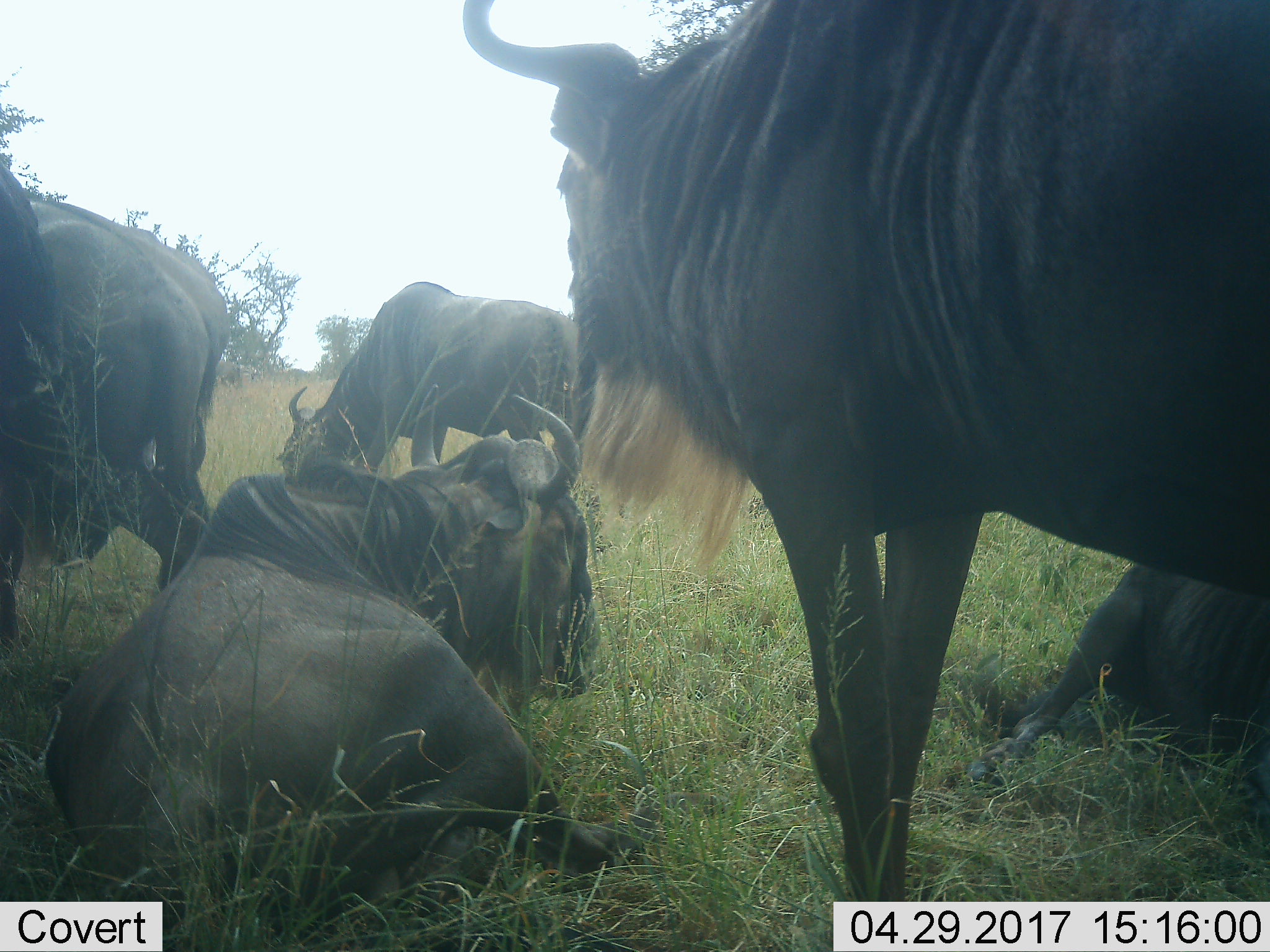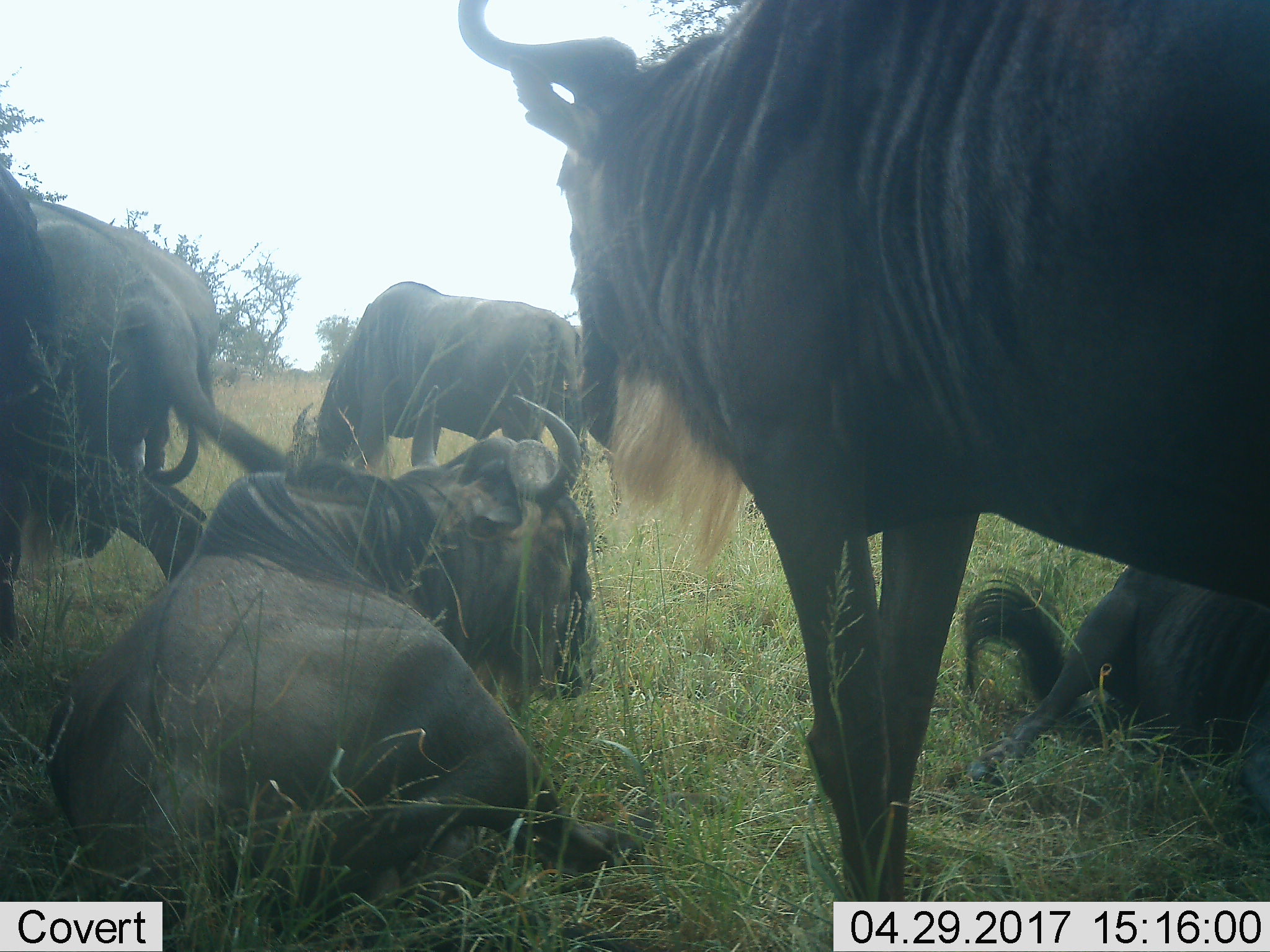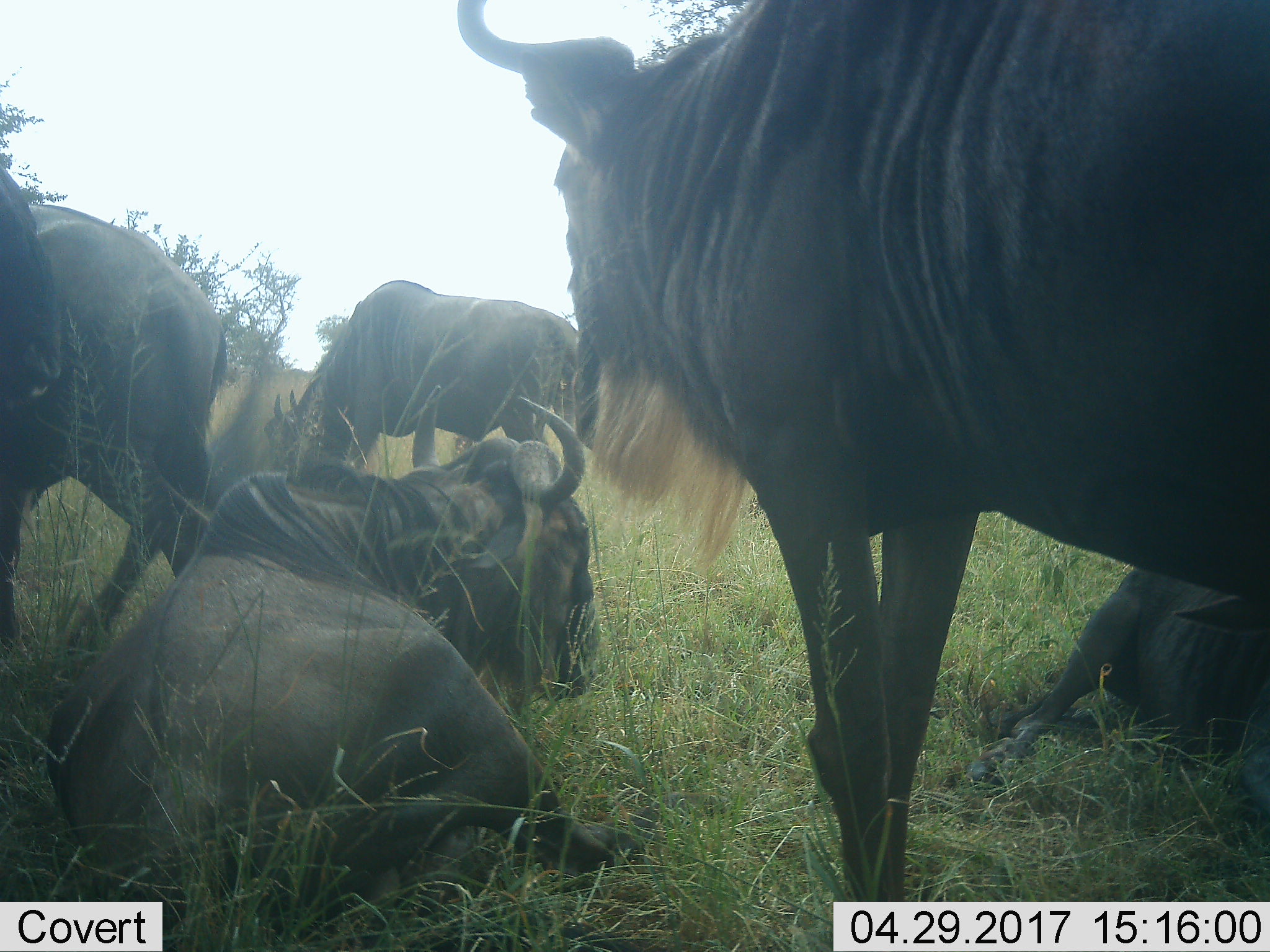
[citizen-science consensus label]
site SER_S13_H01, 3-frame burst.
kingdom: Animalia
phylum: Chordata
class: Mammalia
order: Artiodactyla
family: Bovidae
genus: Connochaetes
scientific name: Connochaetes taurinus taurinus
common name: blue wildebeest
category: wildebeestblue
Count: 5.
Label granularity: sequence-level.